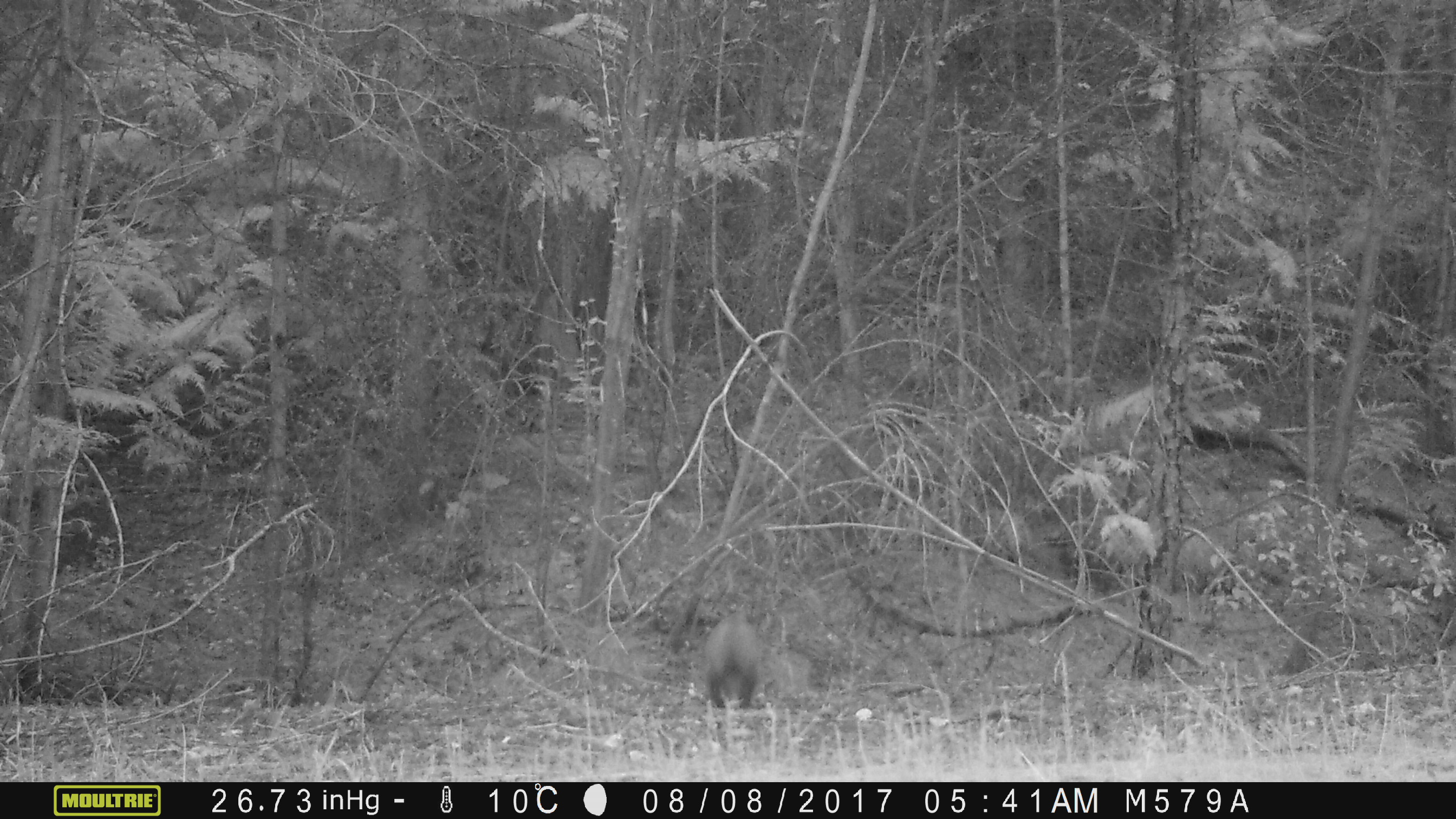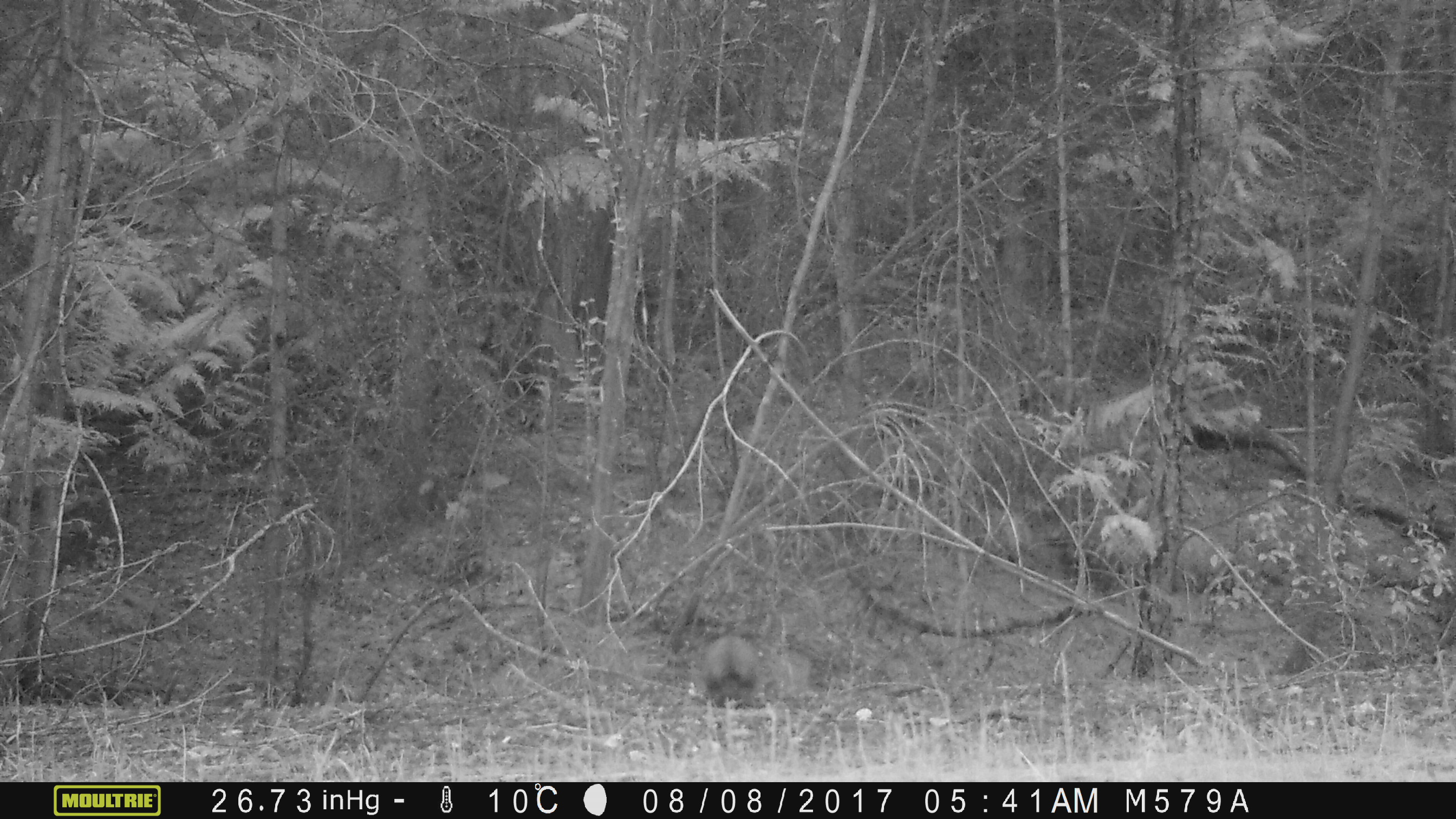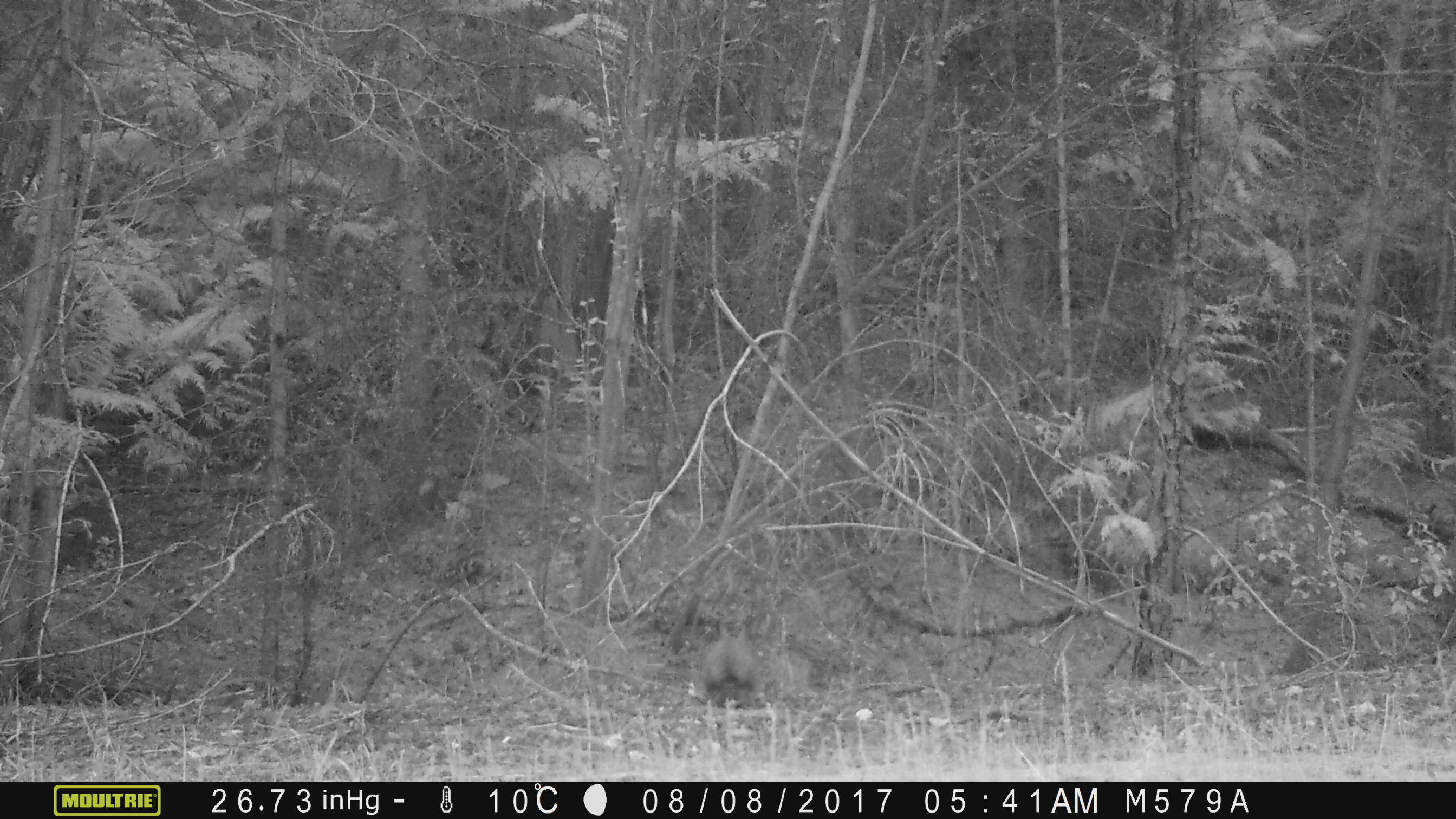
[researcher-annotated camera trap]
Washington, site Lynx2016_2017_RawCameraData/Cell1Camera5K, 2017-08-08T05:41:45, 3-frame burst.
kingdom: Animalia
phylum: Chordata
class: Mammalia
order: Lagomorpha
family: Leporidae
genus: Lepus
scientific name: Lepus americanus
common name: snowshoe hare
Lepus americanus (snowshoe hare). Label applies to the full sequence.